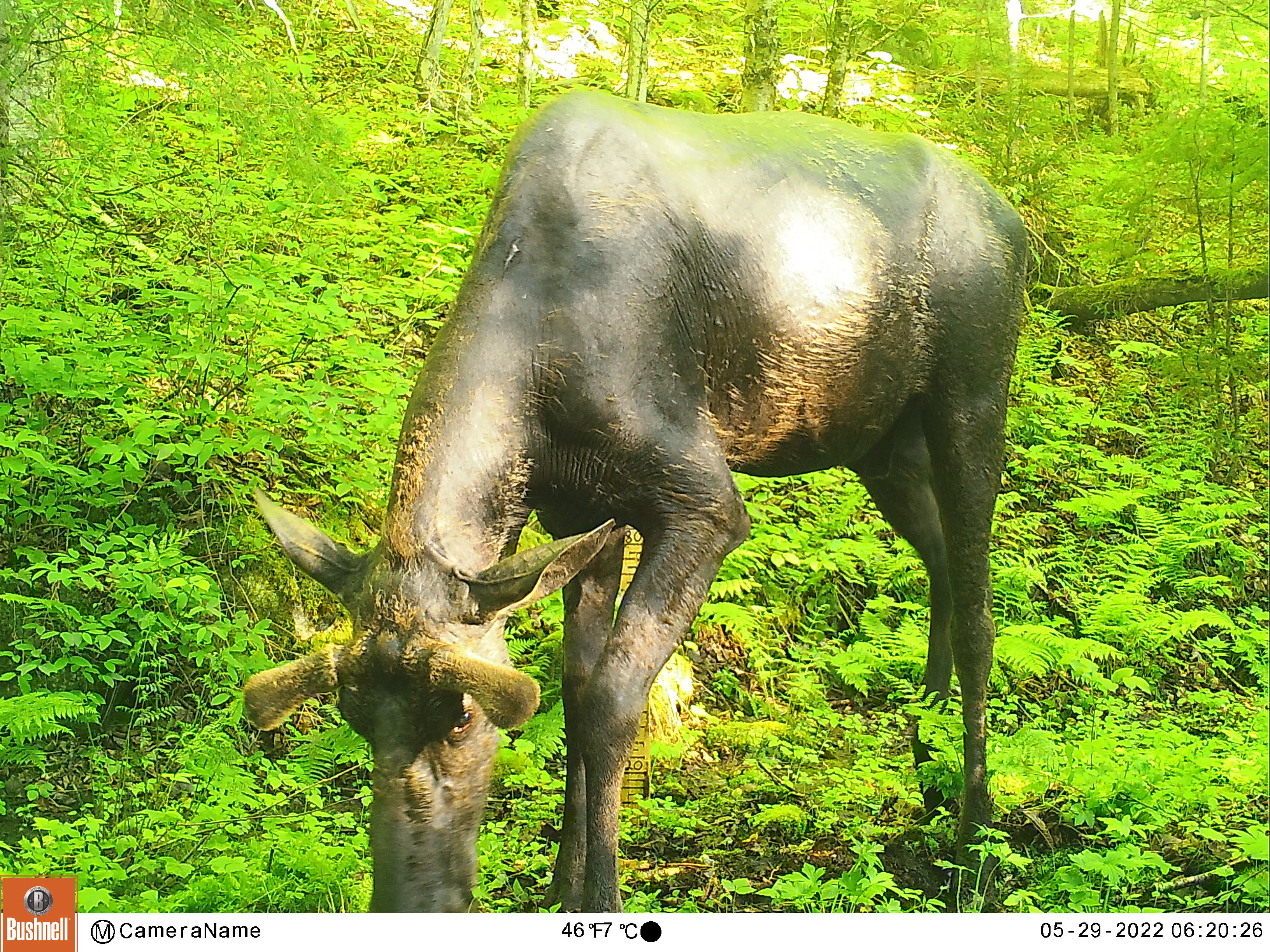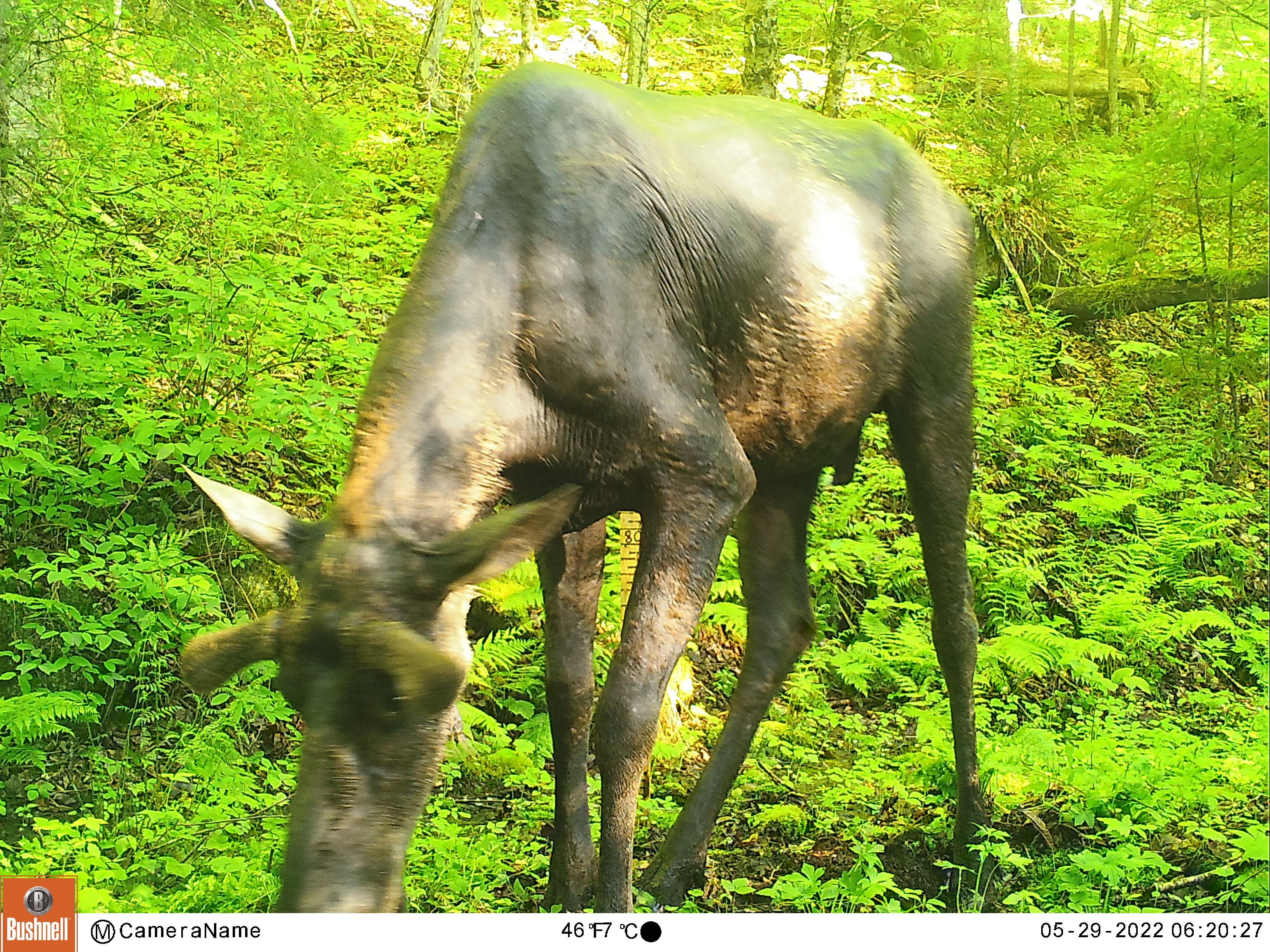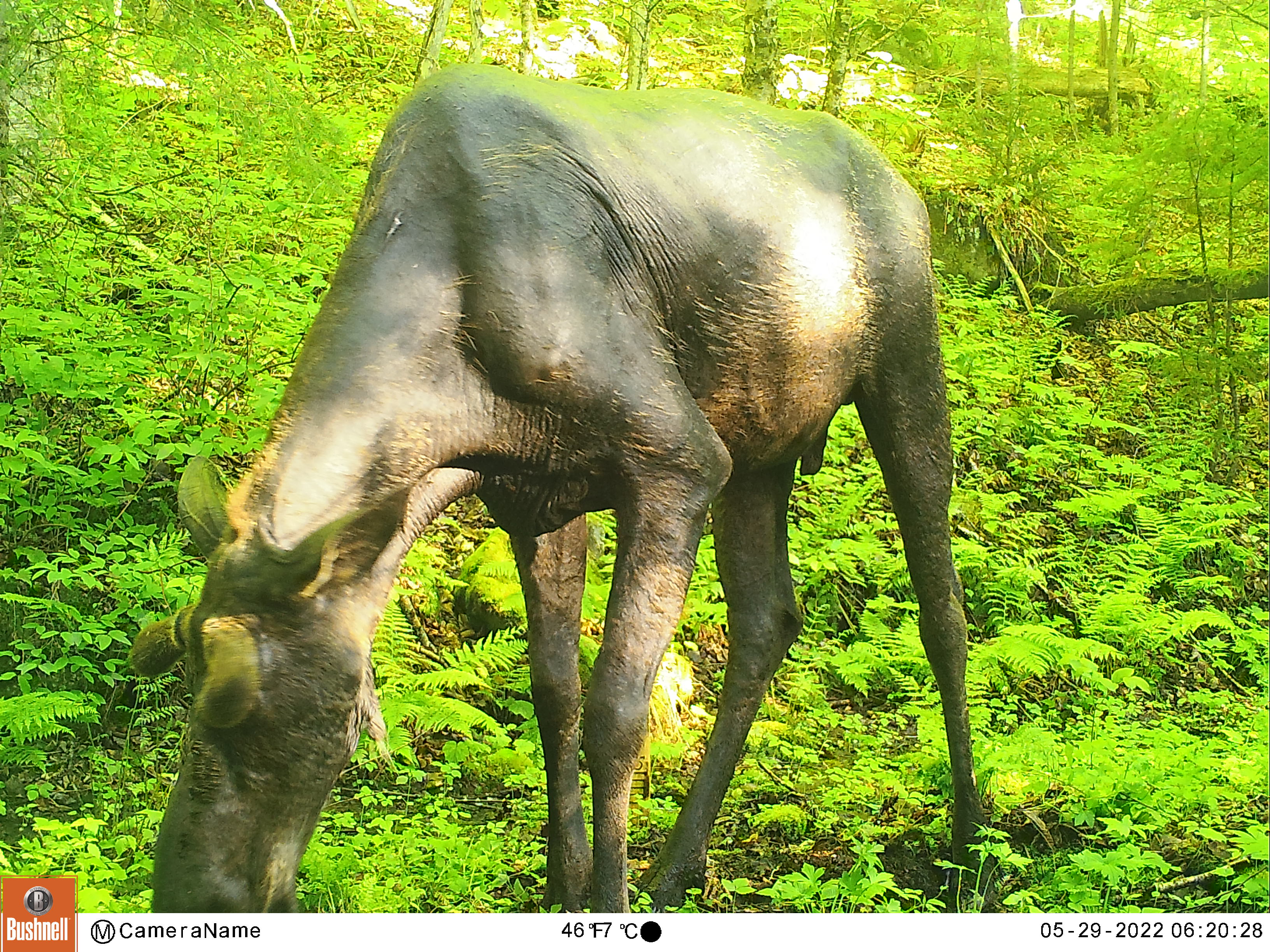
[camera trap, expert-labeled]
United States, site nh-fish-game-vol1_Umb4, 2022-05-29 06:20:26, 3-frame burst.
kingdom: Animalia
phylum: Chordata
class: Mammalia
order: Artiodactyla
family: Cervidae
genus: Alces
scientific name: Alces alces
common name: moose